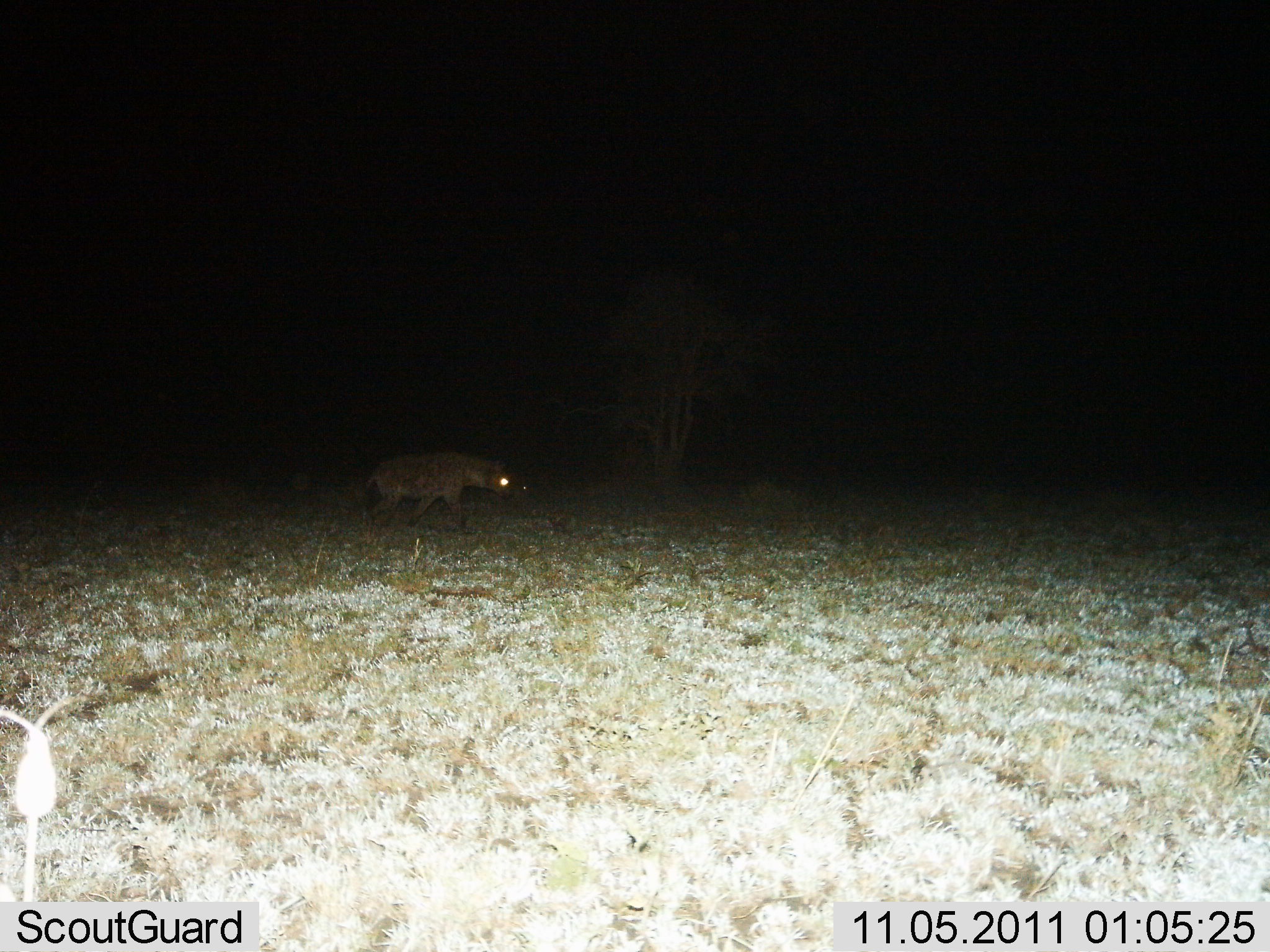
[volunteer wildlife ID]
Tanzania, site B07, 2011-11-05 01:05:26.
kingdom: Animalia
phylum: Chordata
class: Mammalia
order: Carnivora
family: Hyaenidae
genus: Crocuta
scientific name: Crocuta crocuta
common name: spotted hyena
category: hyenaspotted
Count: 1.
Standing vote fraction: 17%.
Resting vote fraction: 0%.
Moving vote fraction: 83%.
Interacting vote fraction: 0%.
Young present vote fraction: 0%.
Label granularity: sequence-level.